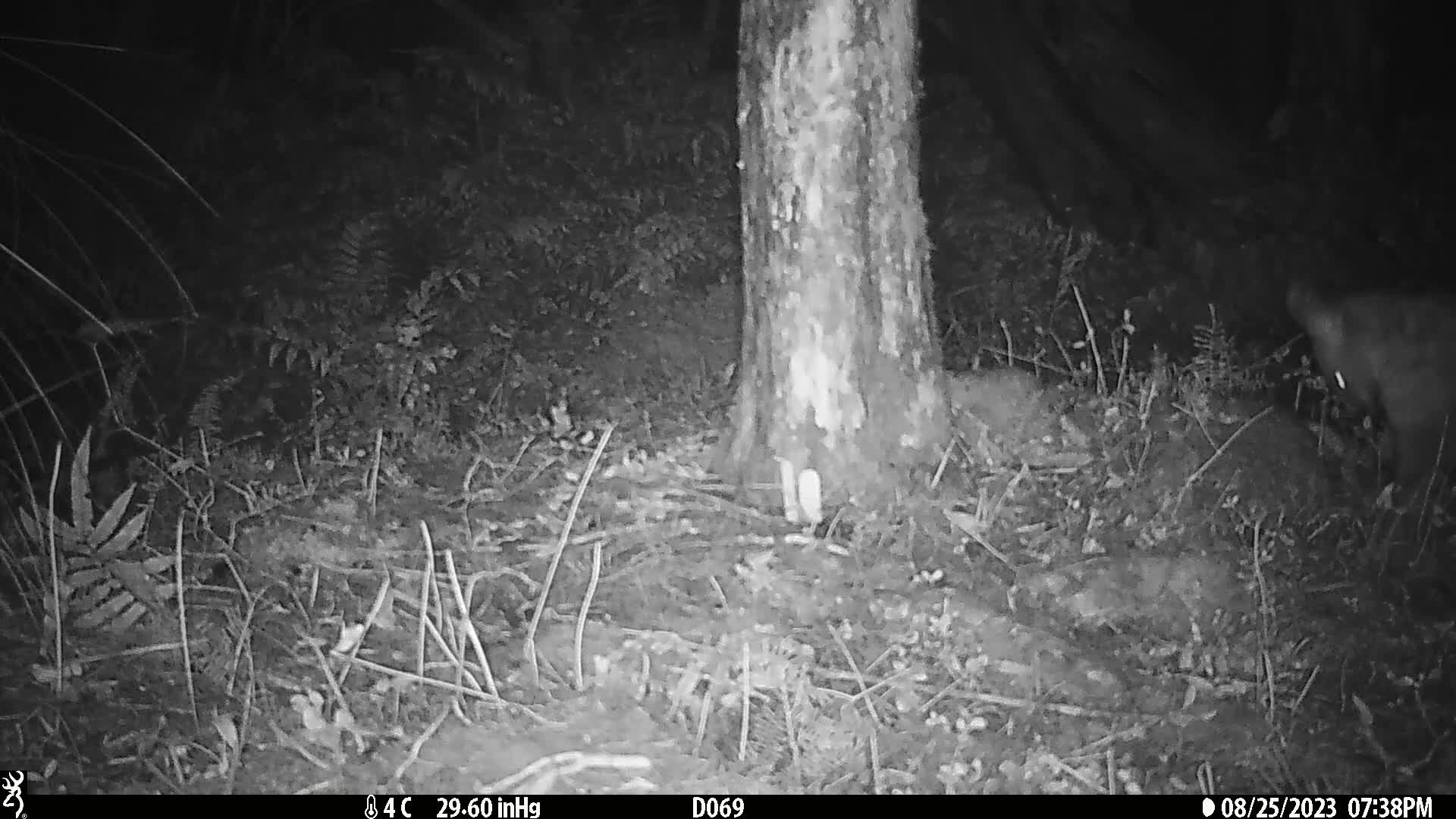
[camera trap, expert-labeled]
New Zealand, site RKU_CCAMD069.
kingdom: Animalia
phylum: Chordata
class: Mammalia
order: Diprotodontia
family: Phalangeridae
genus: Trichosurus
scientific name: Trichosurus vulpecula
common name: common brushtail possum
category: possum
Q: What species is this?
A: Possum (common brushtail possum) (Trichosurus vulpecula).